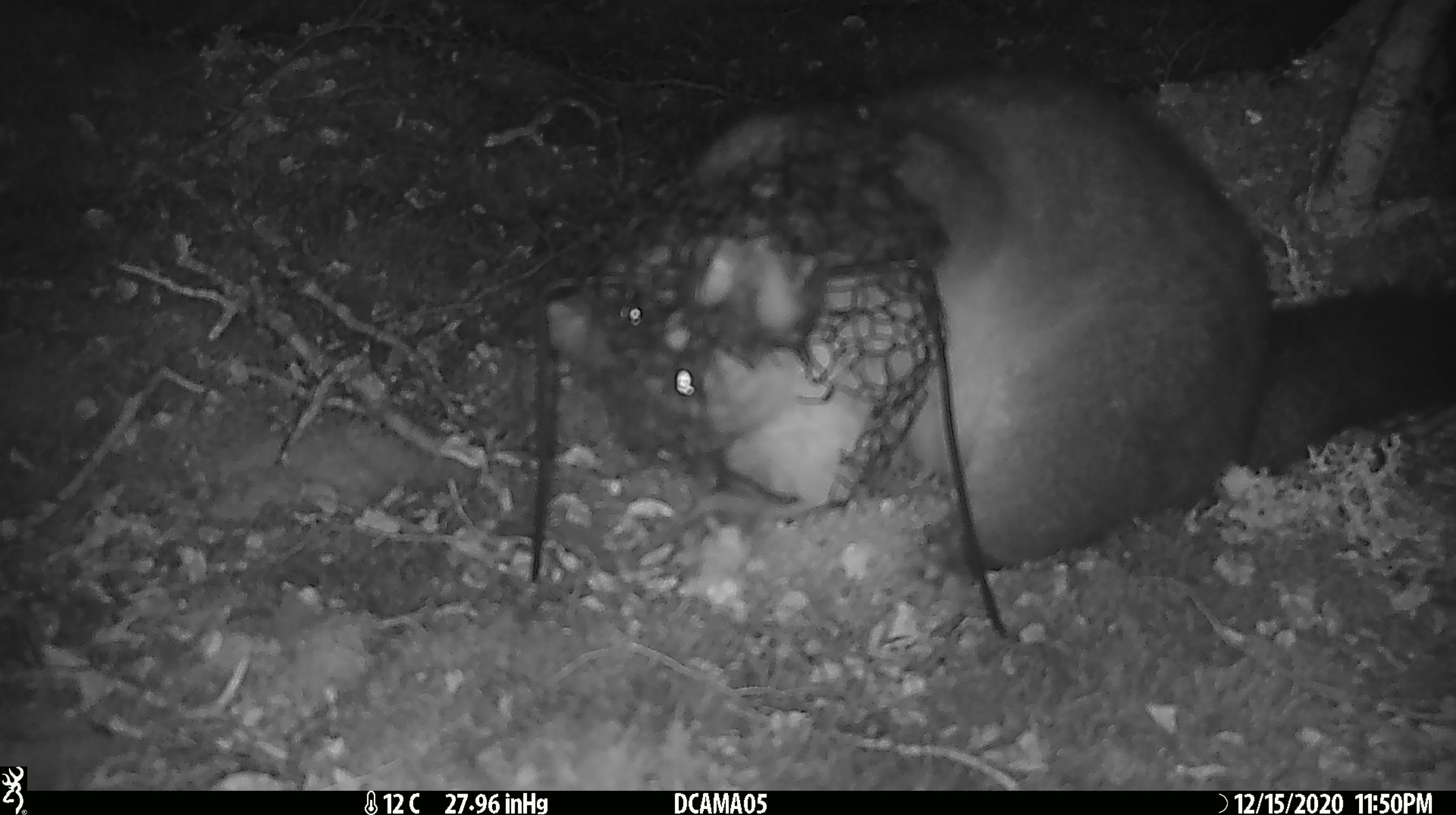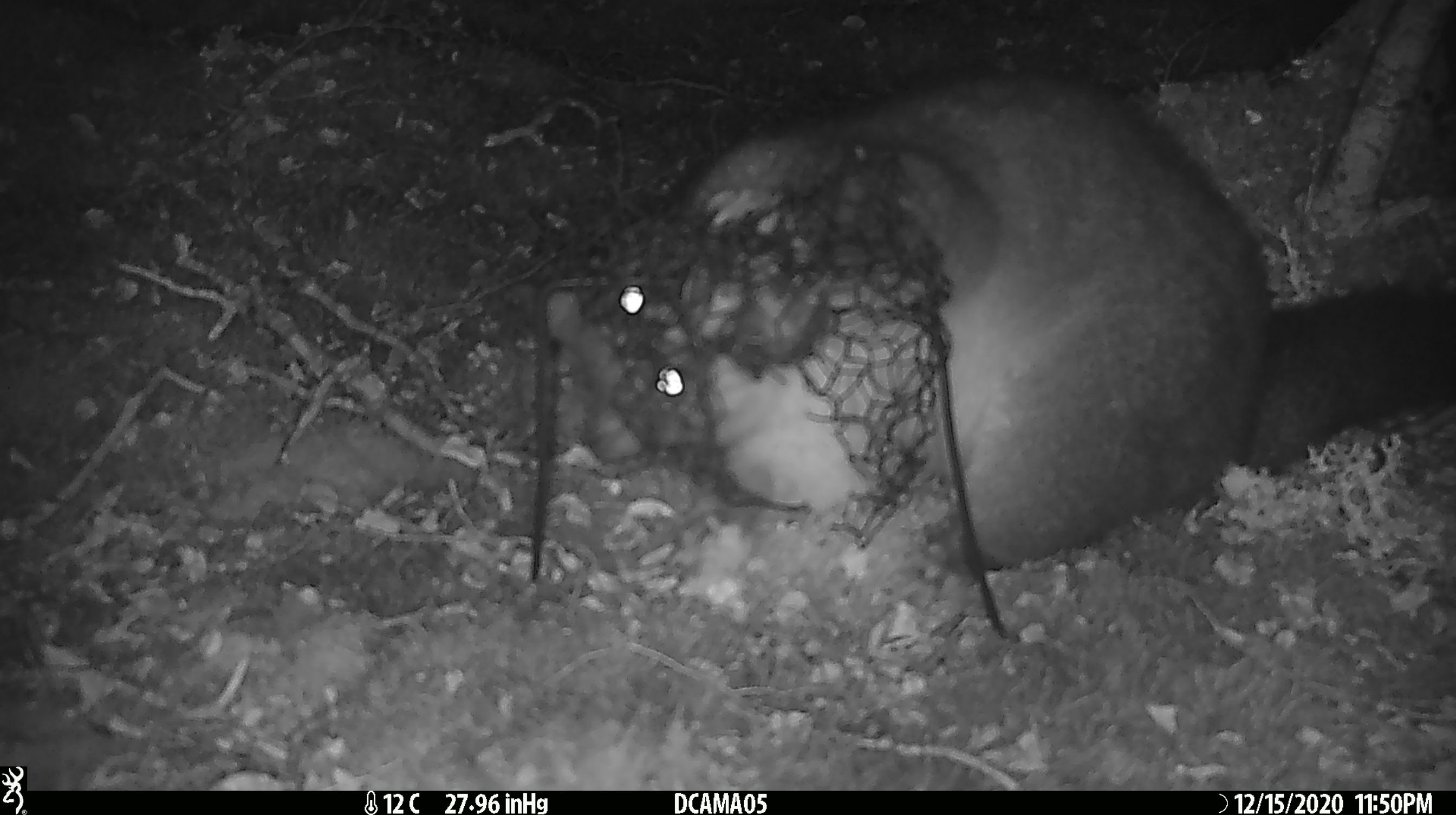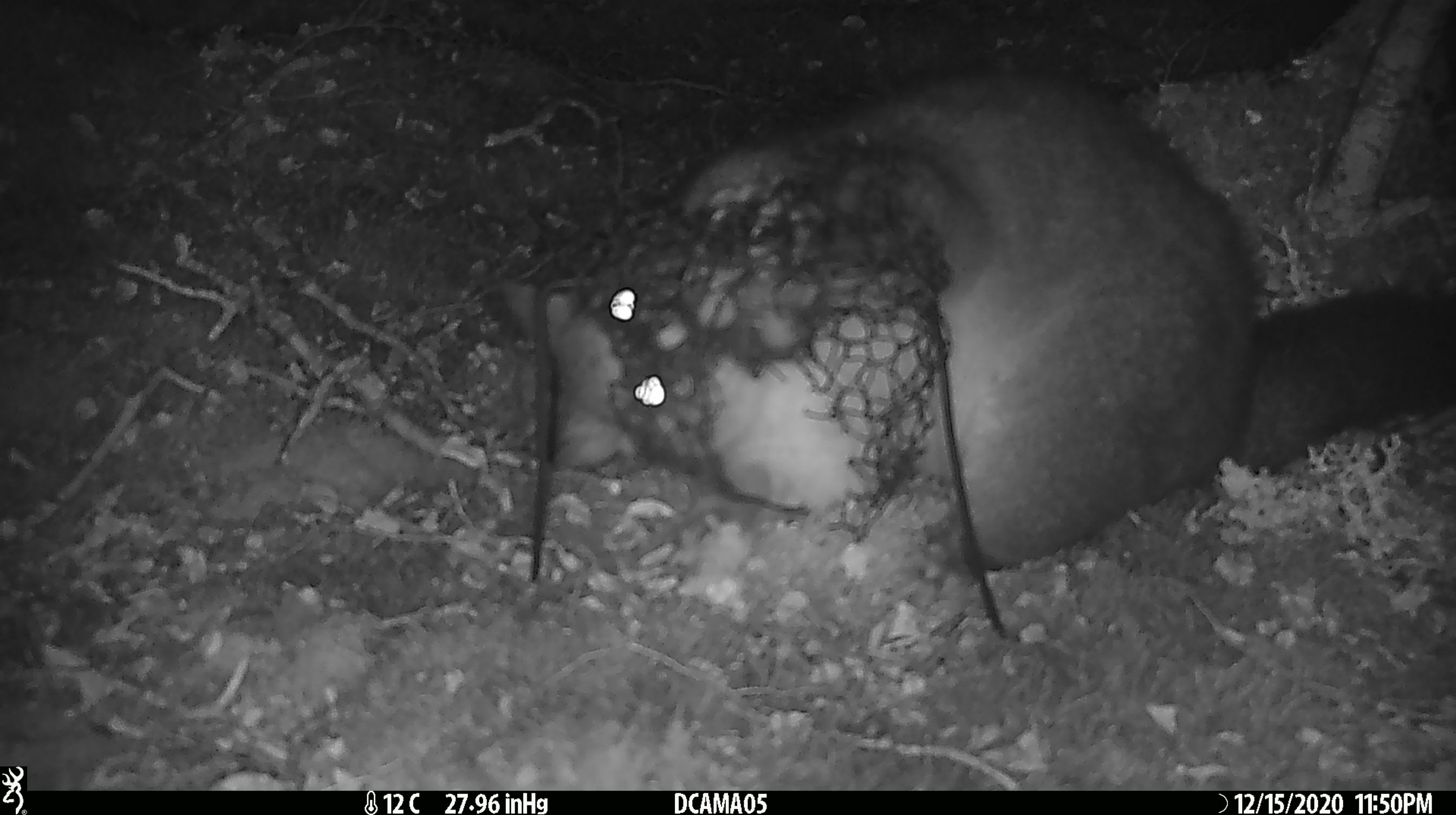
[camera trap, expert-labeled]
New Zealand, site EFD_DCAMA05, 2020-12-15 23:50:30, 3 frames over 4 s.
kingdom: Animalia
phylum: Chordata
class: Mammalia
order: Diprotodontia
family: Phalangeridae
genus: Trichosurus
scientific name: Trichosurus vulpecula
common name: common brushtail possum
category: possum